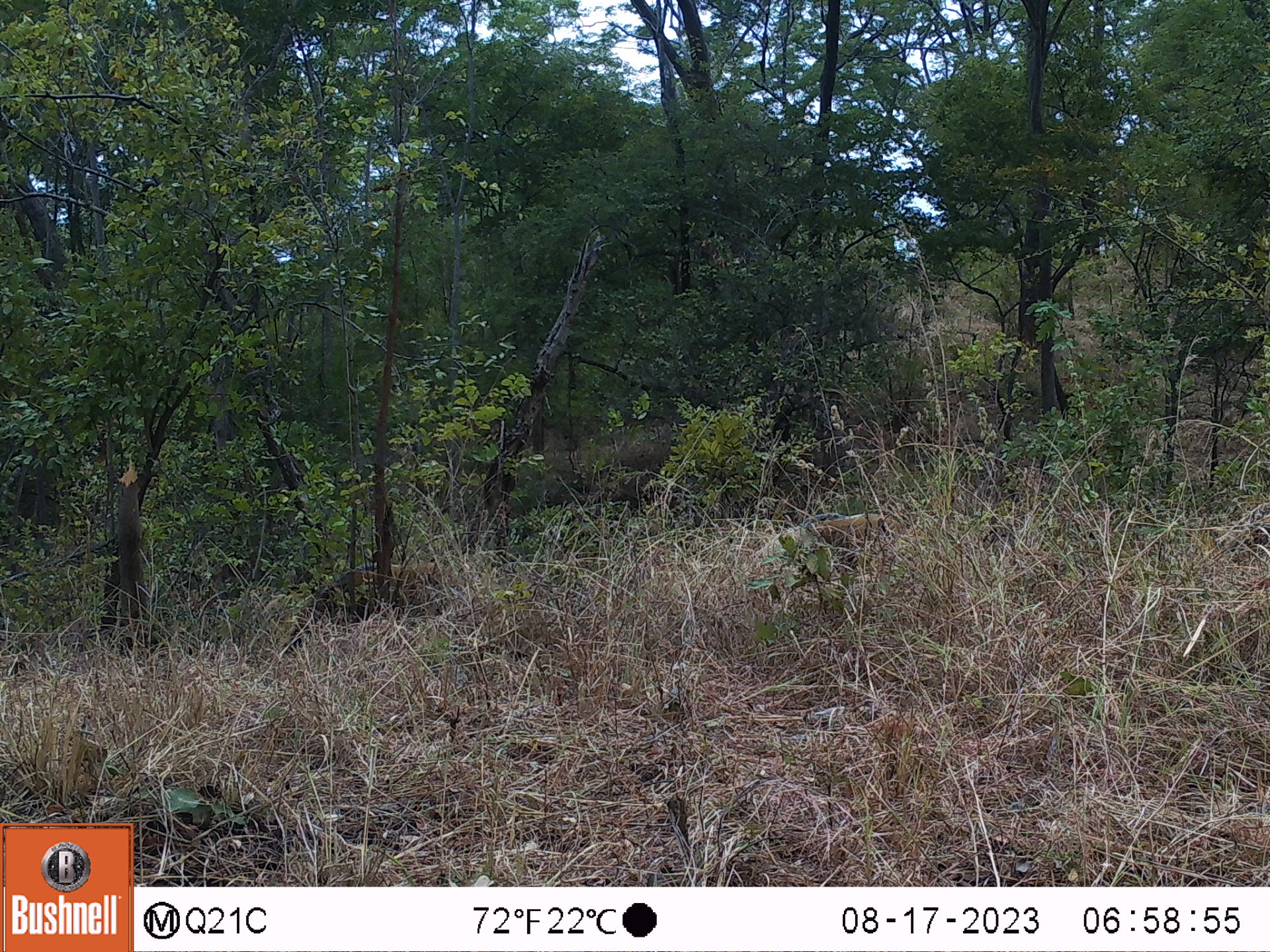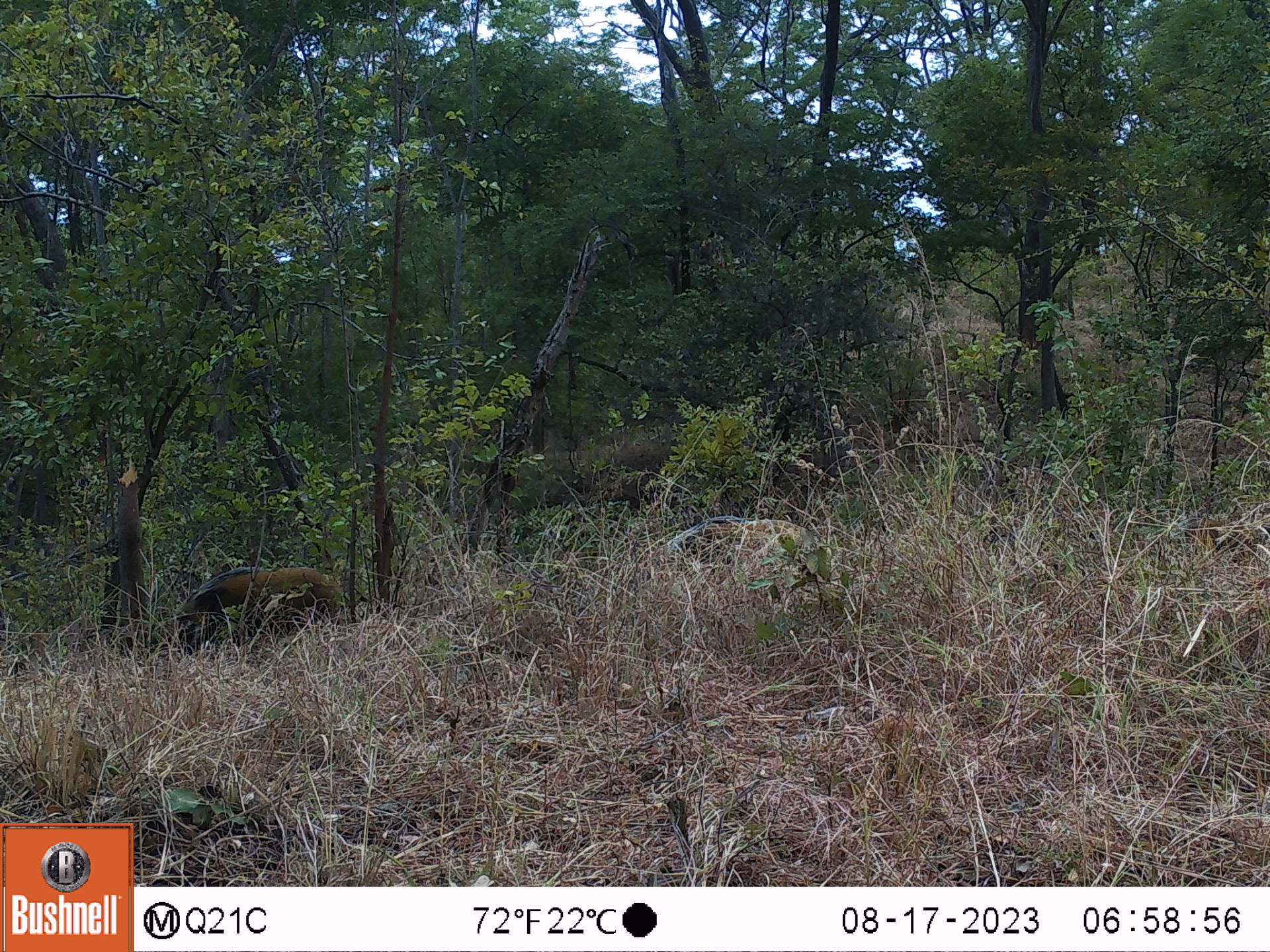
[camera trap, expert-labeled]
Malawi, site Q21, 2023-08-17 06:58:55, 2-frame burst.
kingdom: Animalia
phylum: Chordata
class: Mammalia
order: Artiodactyla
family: Suidae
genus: Potamochoerus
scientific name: Potamochoerus larvatus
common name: bushpig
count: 2